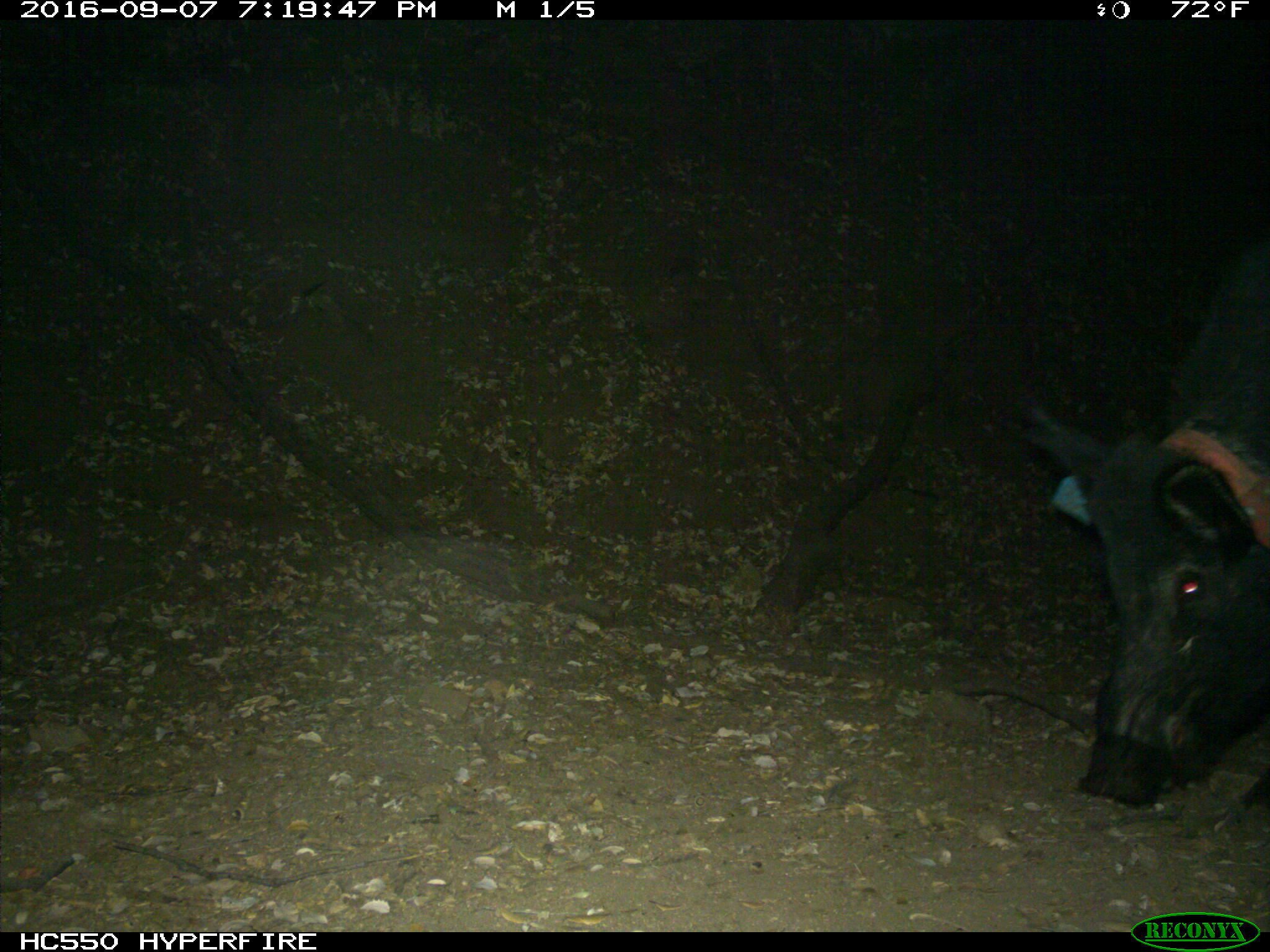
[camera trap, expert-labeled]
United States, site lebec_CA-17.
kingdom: Animalia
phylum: Chordata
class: Mammalia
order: Artiodactyla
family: Suidae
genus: Sus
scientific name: Sus scrofa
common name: wild boar